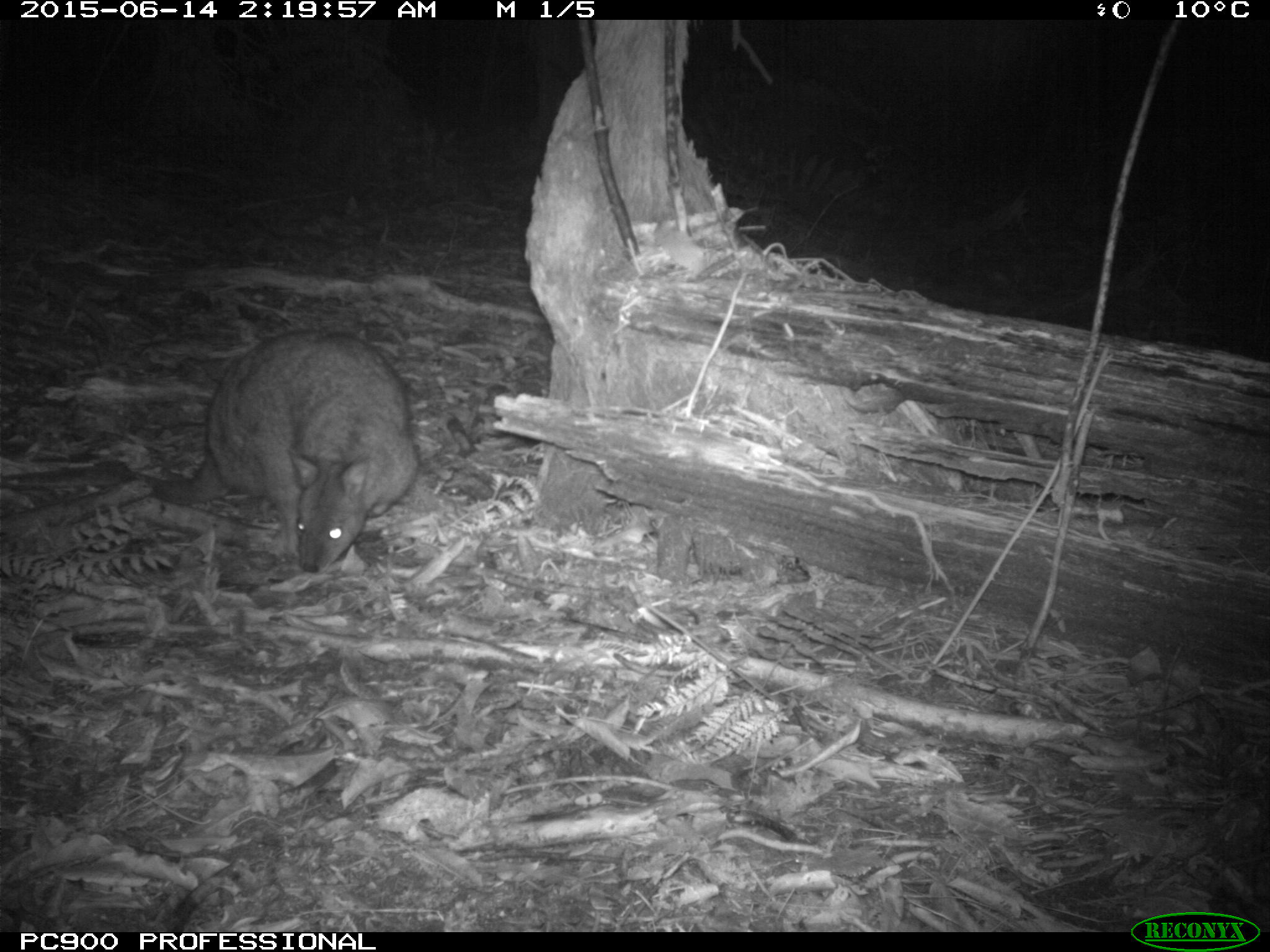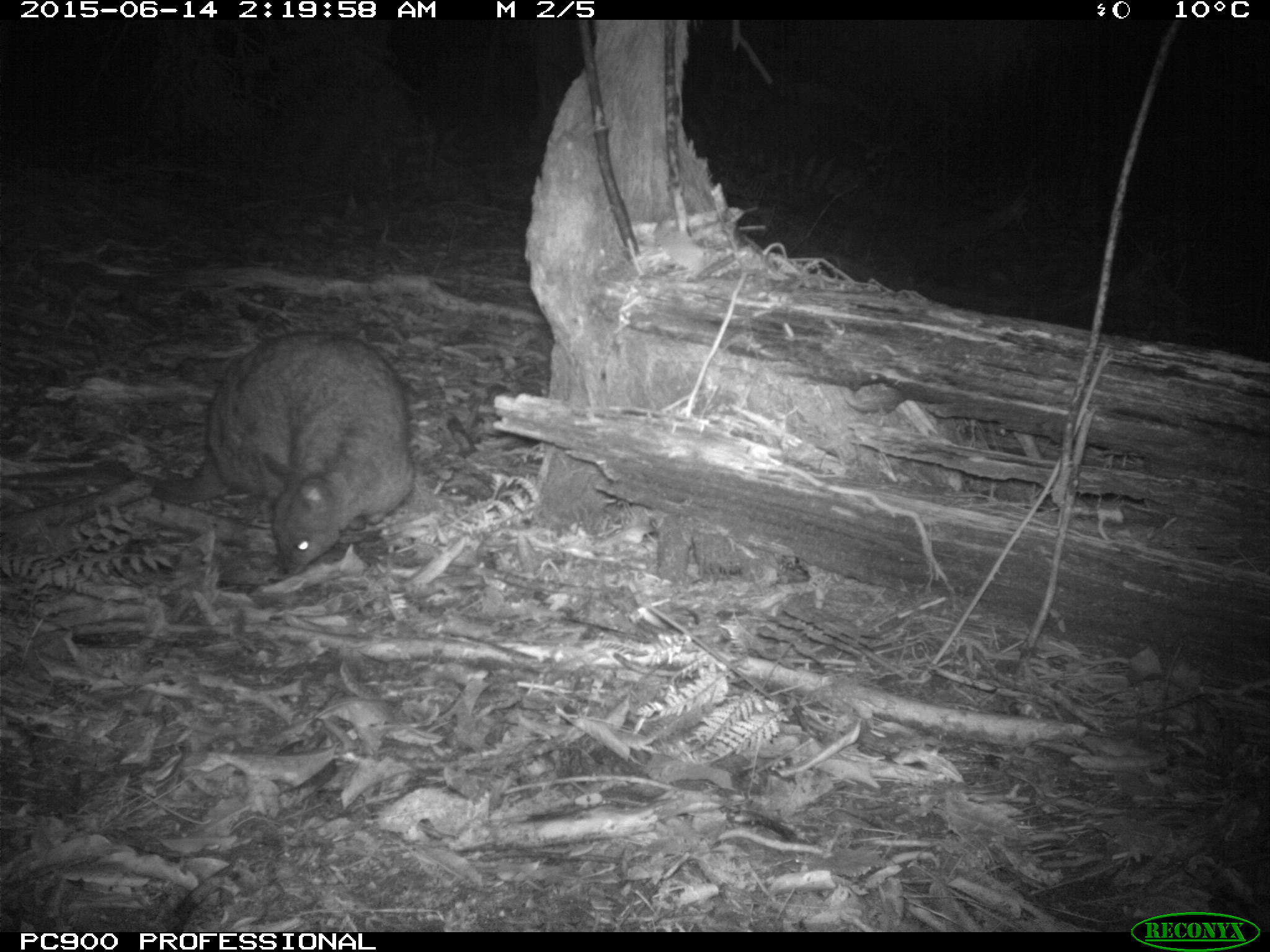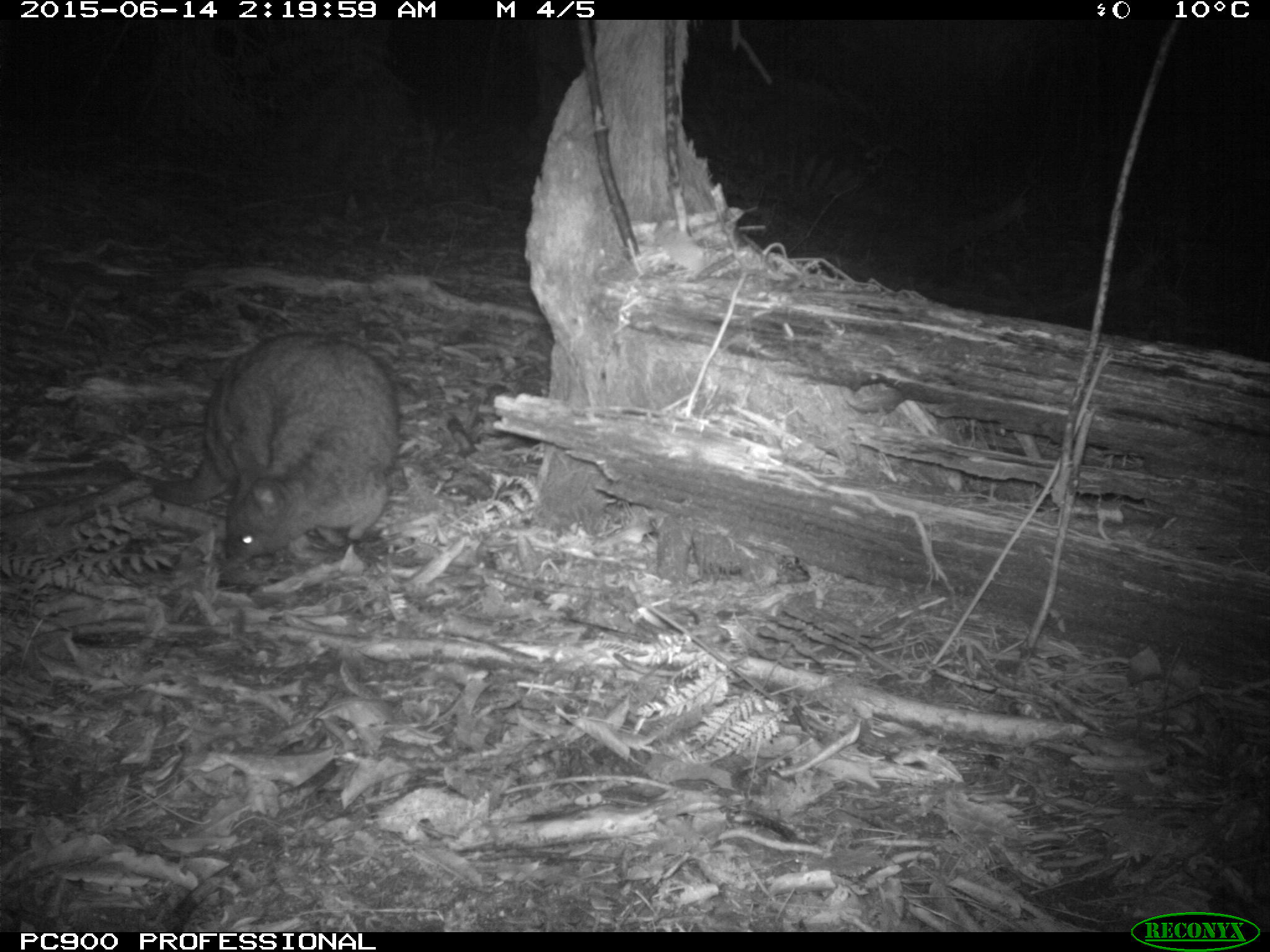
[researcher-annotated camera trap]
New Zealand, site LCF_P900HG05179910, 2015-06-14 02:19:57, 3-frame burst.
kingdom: Animalia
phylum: Chordata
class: Mammalia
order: Diprotodontia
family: Macropodidae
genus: Notamacropus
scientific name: Notamacropus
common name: wallaby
Wallaby (Notamacropus).